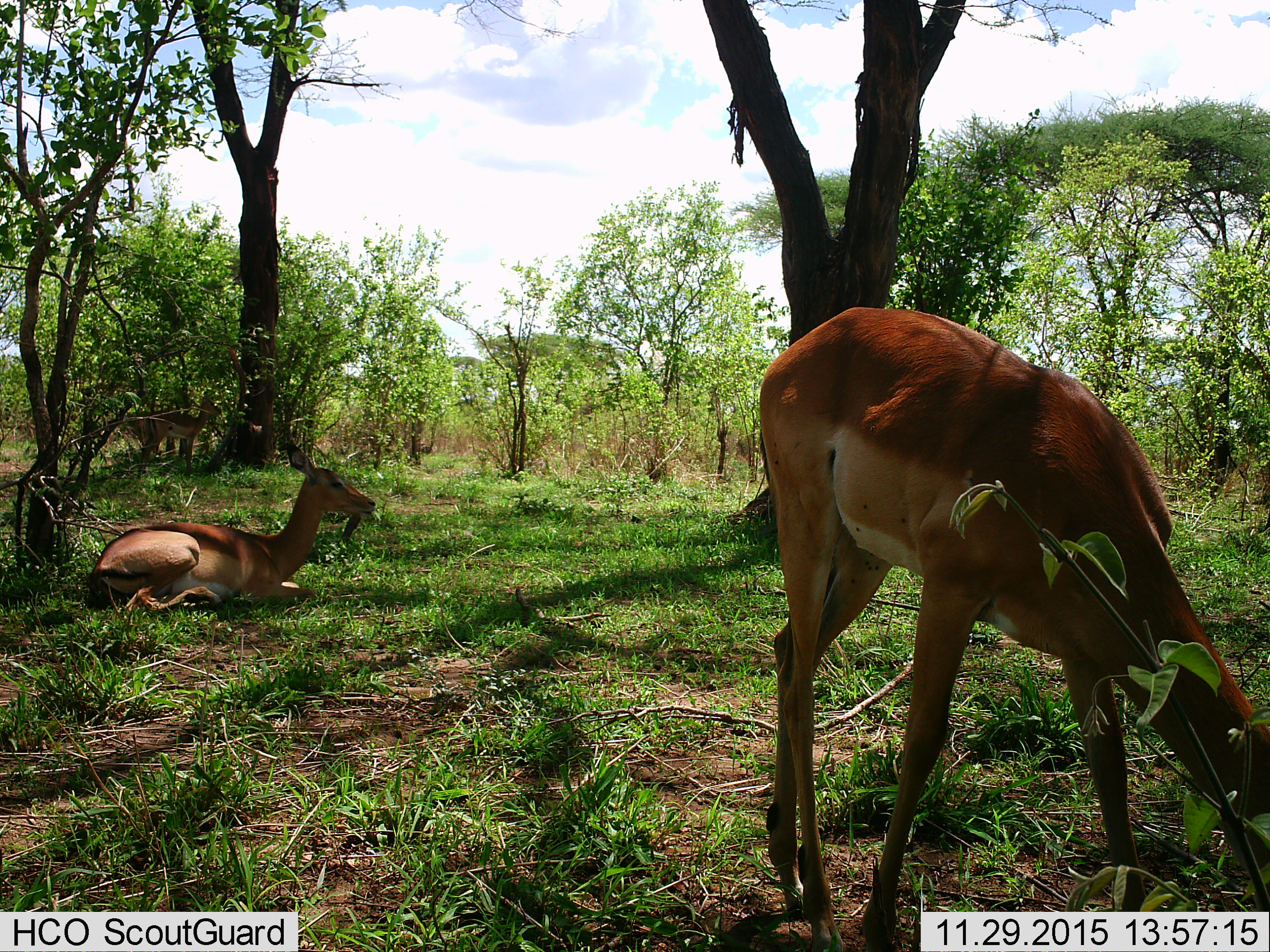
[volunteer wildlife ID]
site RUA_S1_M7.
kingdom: Animalia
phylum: Chordata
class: Mammalia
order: Artiodactyla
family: Bovidae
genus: Aepyceros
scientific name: Aepyceros melampus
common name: impala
Impala (Aepyceros melampus), count 3. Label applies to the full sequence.